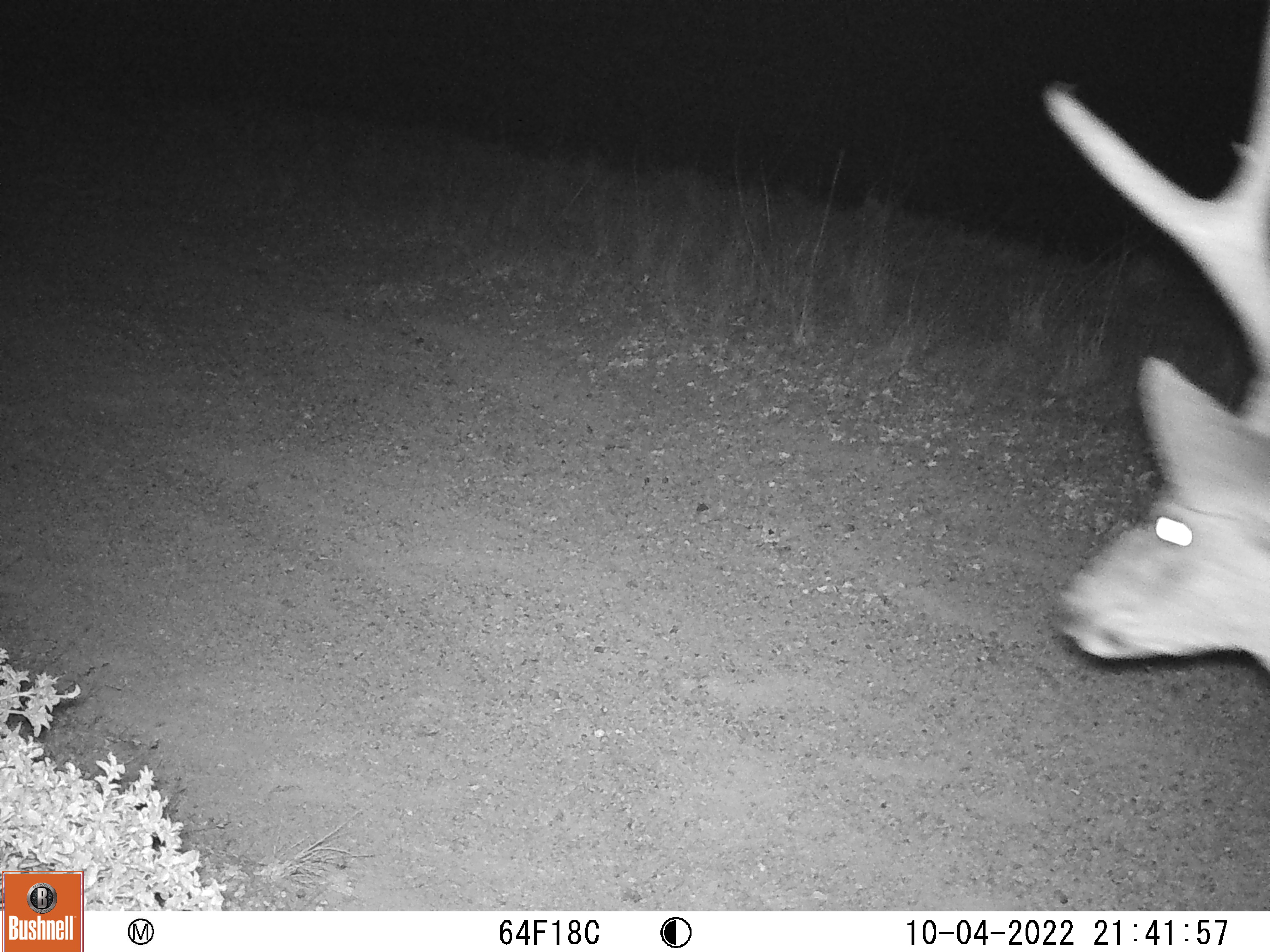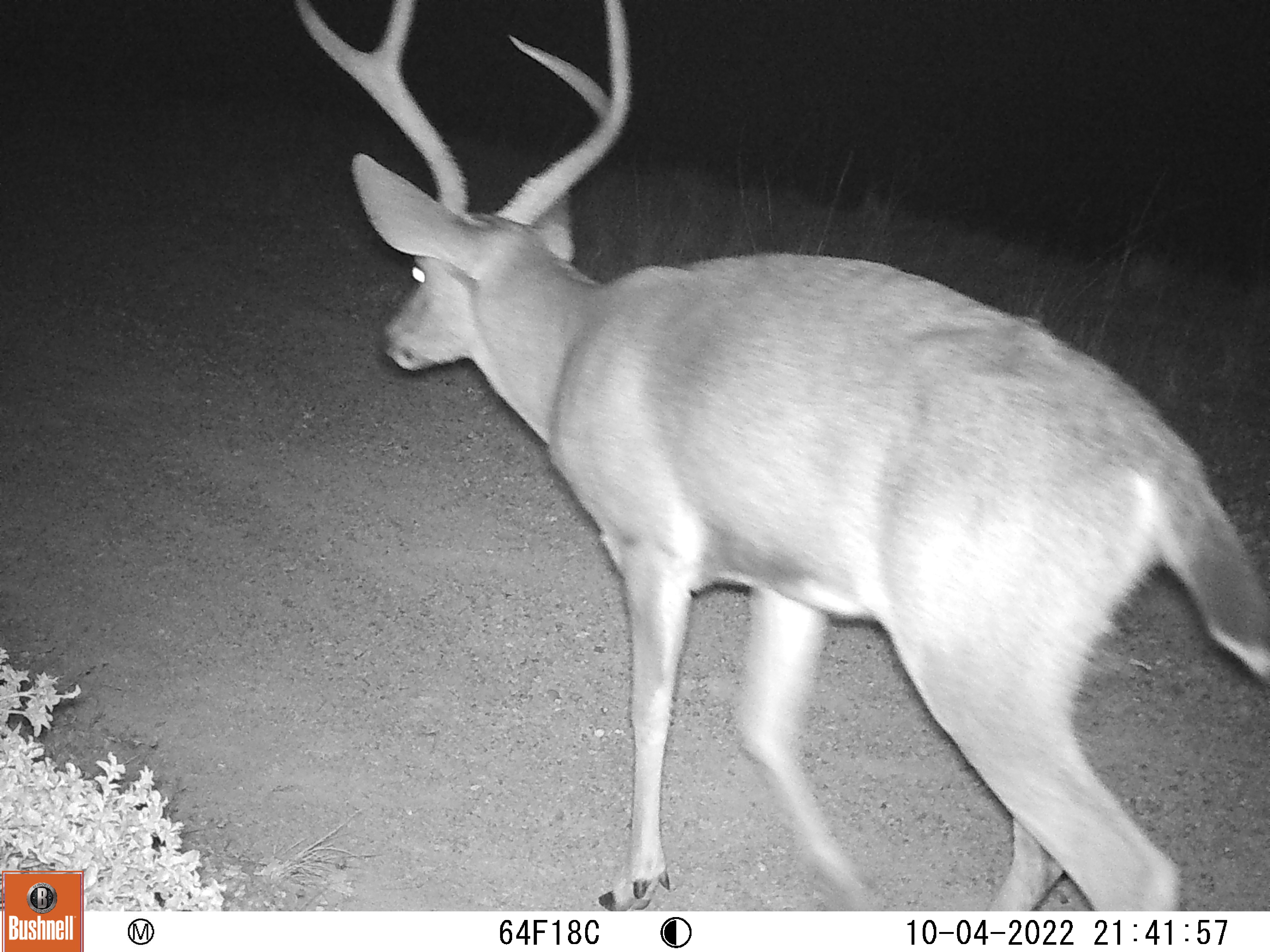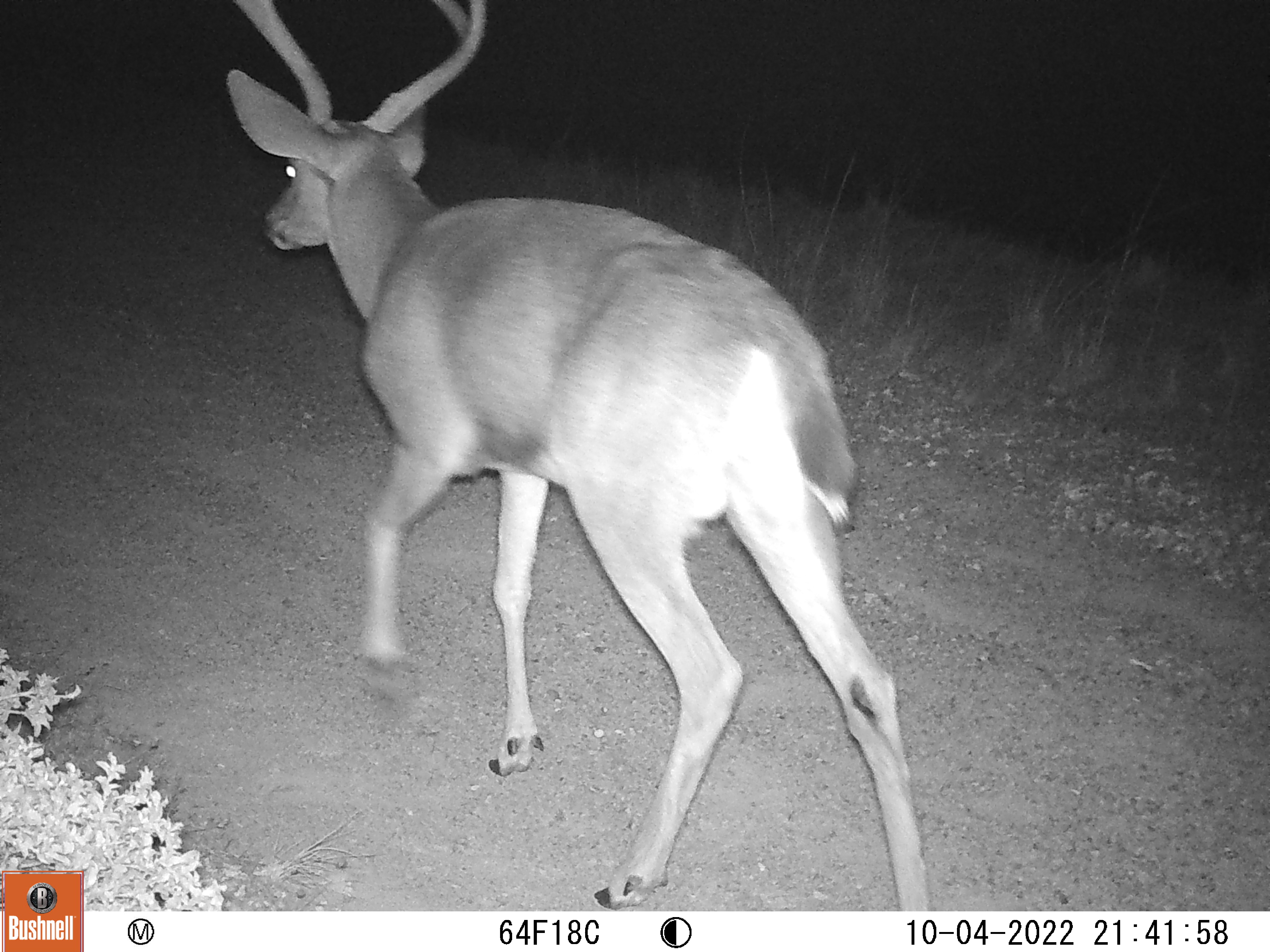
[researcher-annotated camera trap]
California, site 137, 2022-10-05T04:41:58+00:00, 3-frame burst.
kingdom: Animalia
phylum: Chordata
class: Mammalia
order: Artiodactyla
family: Cervidae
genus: Odocoileus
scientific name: Odocoileus hemionus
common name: mule deer